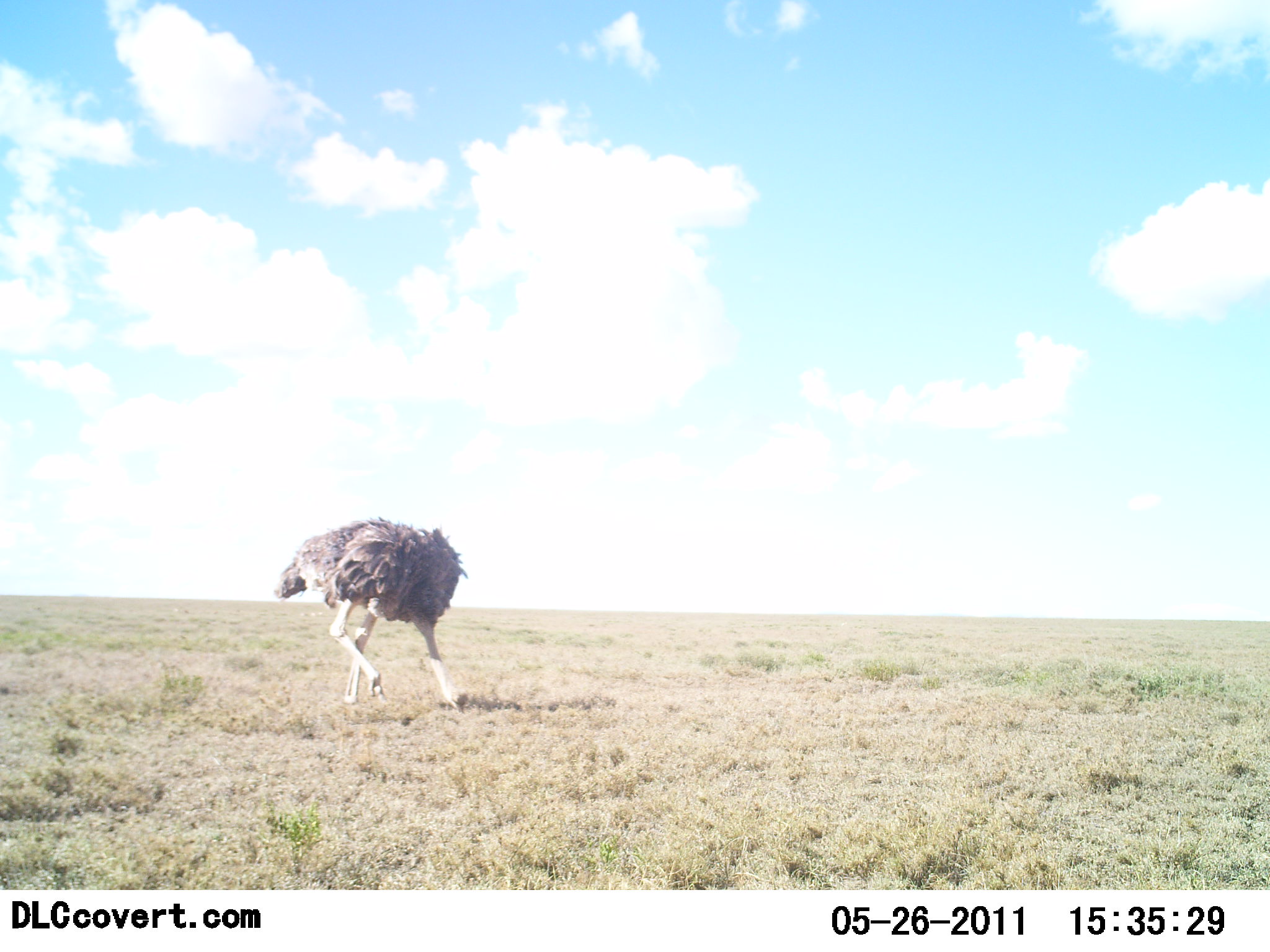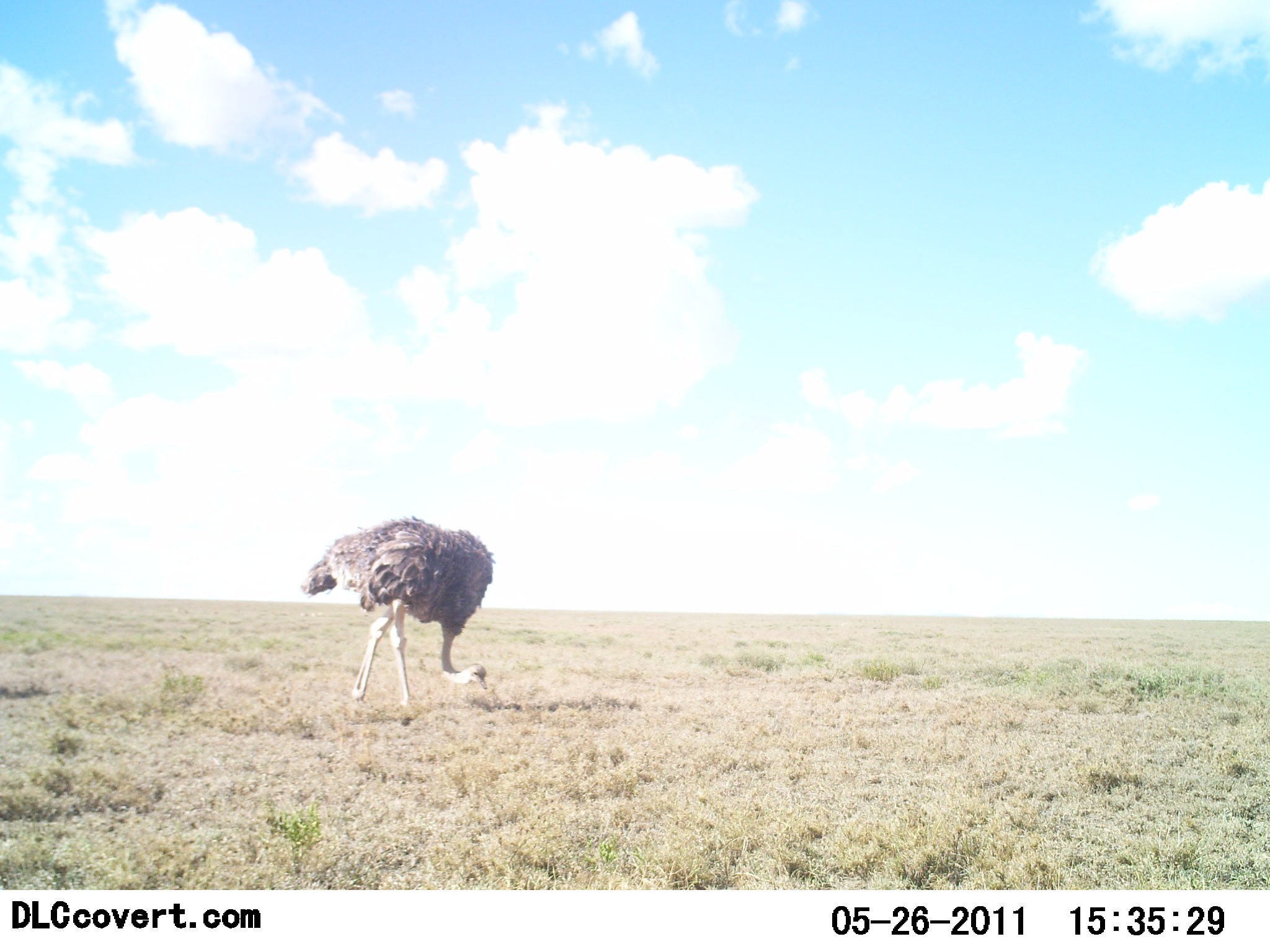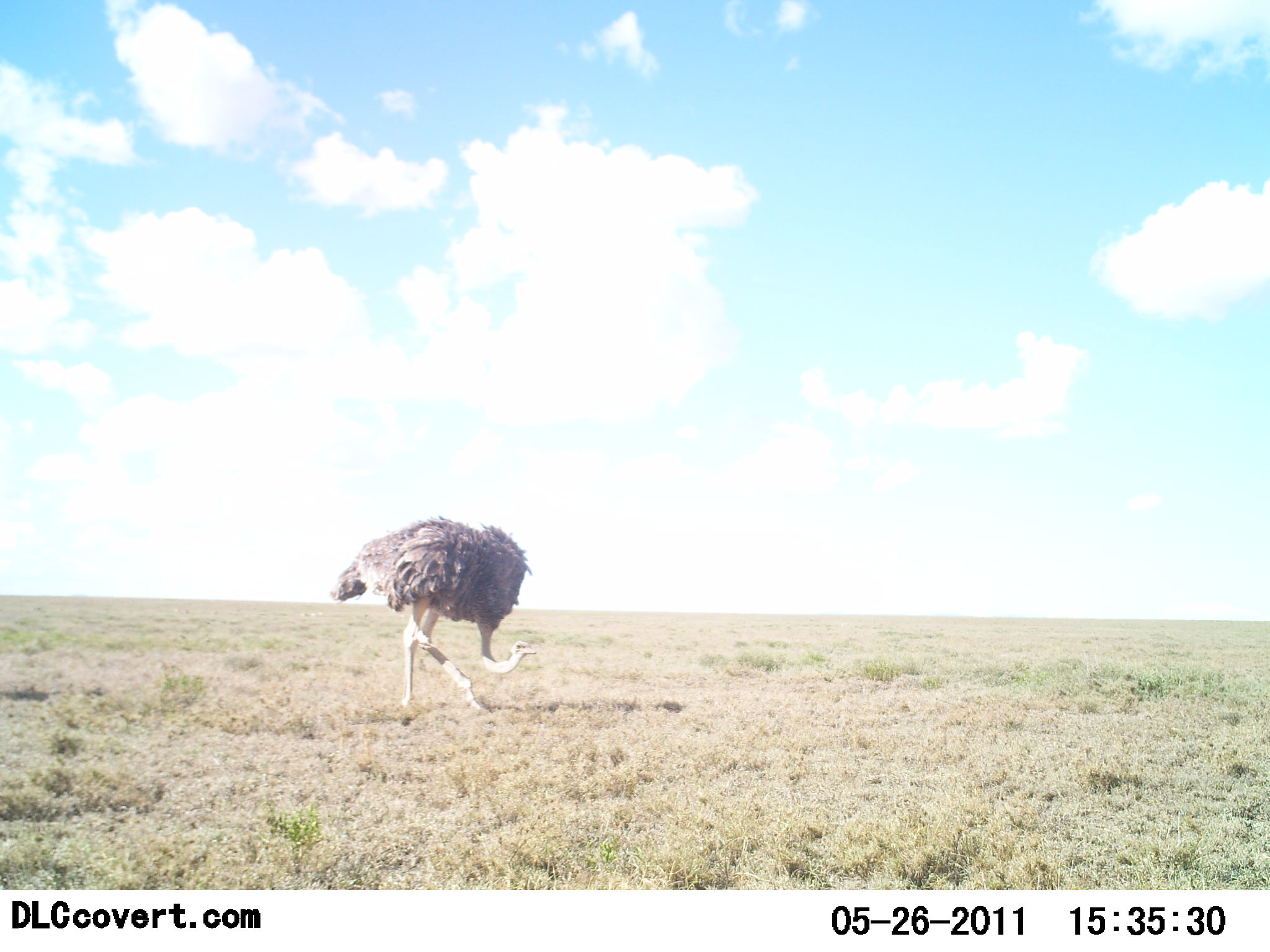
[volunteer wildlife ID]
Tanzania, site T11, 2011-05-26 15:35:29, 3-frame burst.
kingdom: Animalia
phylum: Chordata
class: Aves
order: Struthioniformes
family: Struthionidae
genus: Struthio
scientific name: Struthio camelus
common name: ostrich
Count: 1.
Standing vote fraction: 0%.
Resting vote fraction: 0%.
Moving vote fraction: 36%.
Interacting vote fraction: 0%.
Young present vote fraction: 0%.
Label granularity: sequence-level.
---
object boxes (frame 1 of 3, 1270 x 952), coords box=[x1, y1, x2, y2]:
animal: box=[273, 514, 468, 716]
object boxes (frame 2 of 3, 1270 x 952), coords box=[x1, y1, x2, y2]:
animal: box=[298, 514, 495, 710]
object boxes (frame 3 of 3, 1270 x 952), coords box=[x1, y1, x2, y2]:
animal: box=[328, 515, 537, 712]